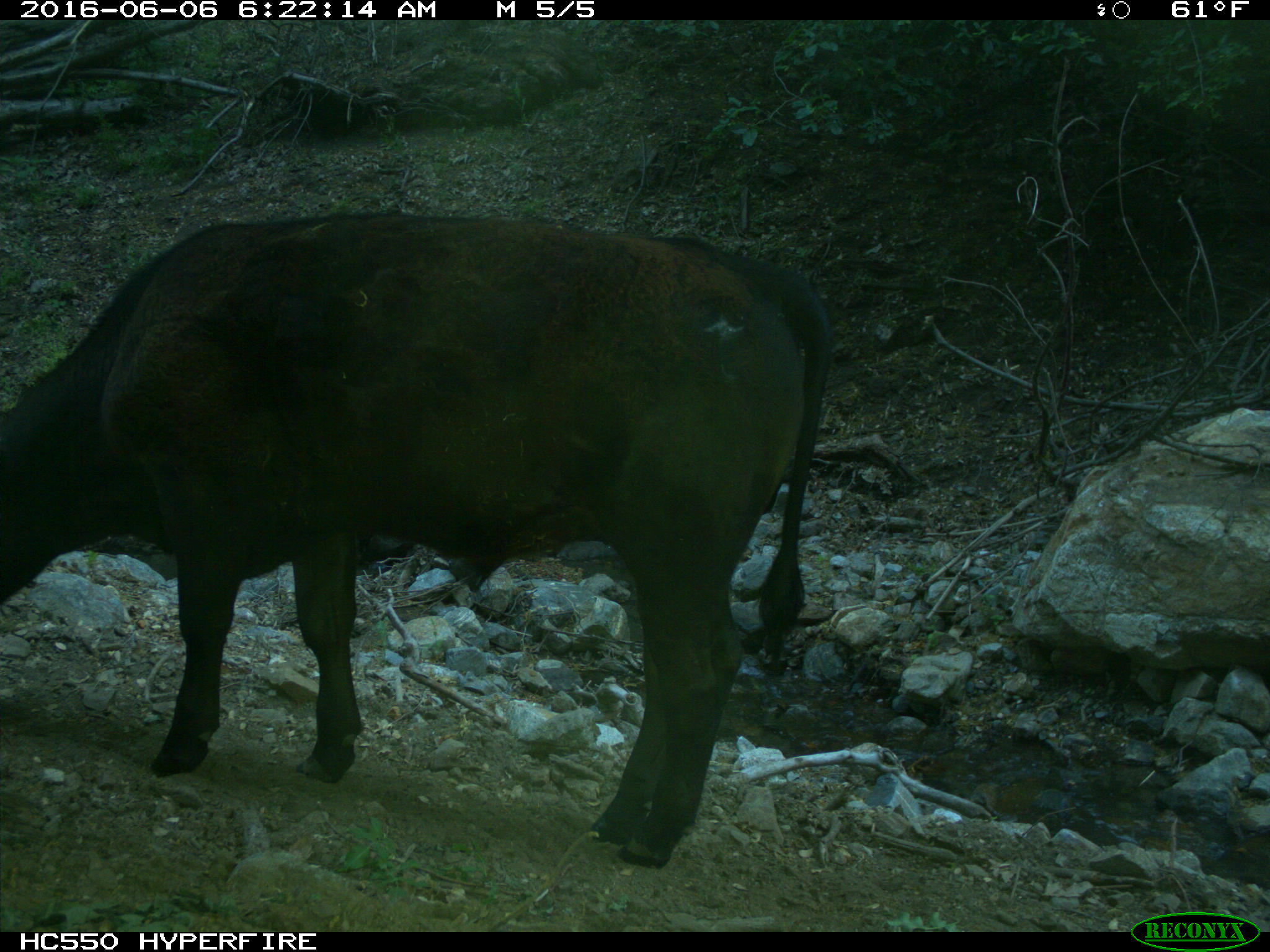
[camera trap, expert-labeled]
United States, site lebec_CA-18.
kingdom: Animalia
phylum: Chordata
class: Mammalia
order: Artiodactyla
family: Bovidae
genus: Bos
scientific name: Bos taurus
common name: domestic cow